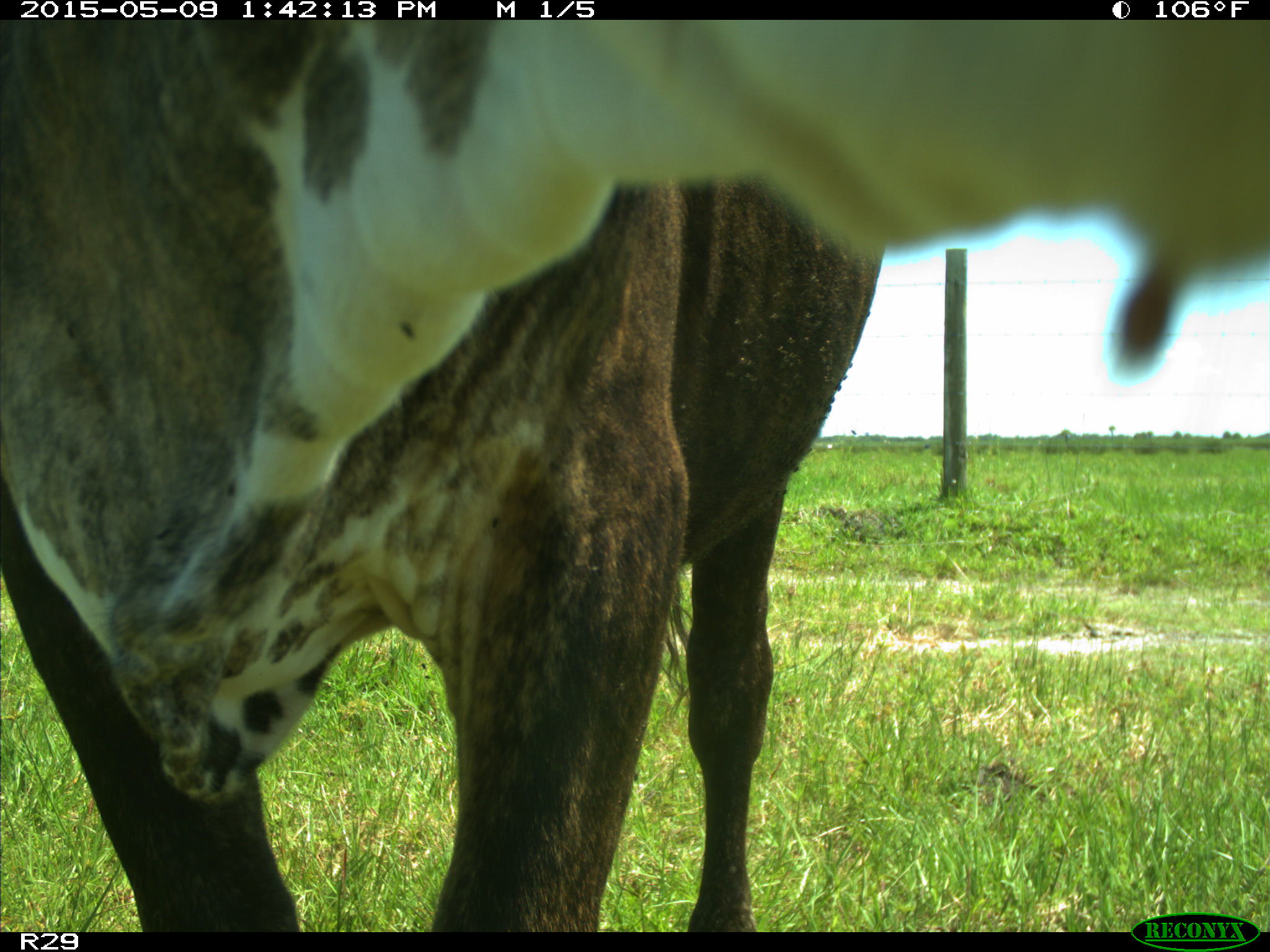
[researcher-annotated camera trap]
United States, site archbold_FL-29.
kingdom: Animalia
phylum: Chordata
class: Mammalia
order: Artiodactyla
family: Bovidae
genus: Bos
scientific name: Bos taurus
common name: domestic cow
Bos taurus (domestic cow).